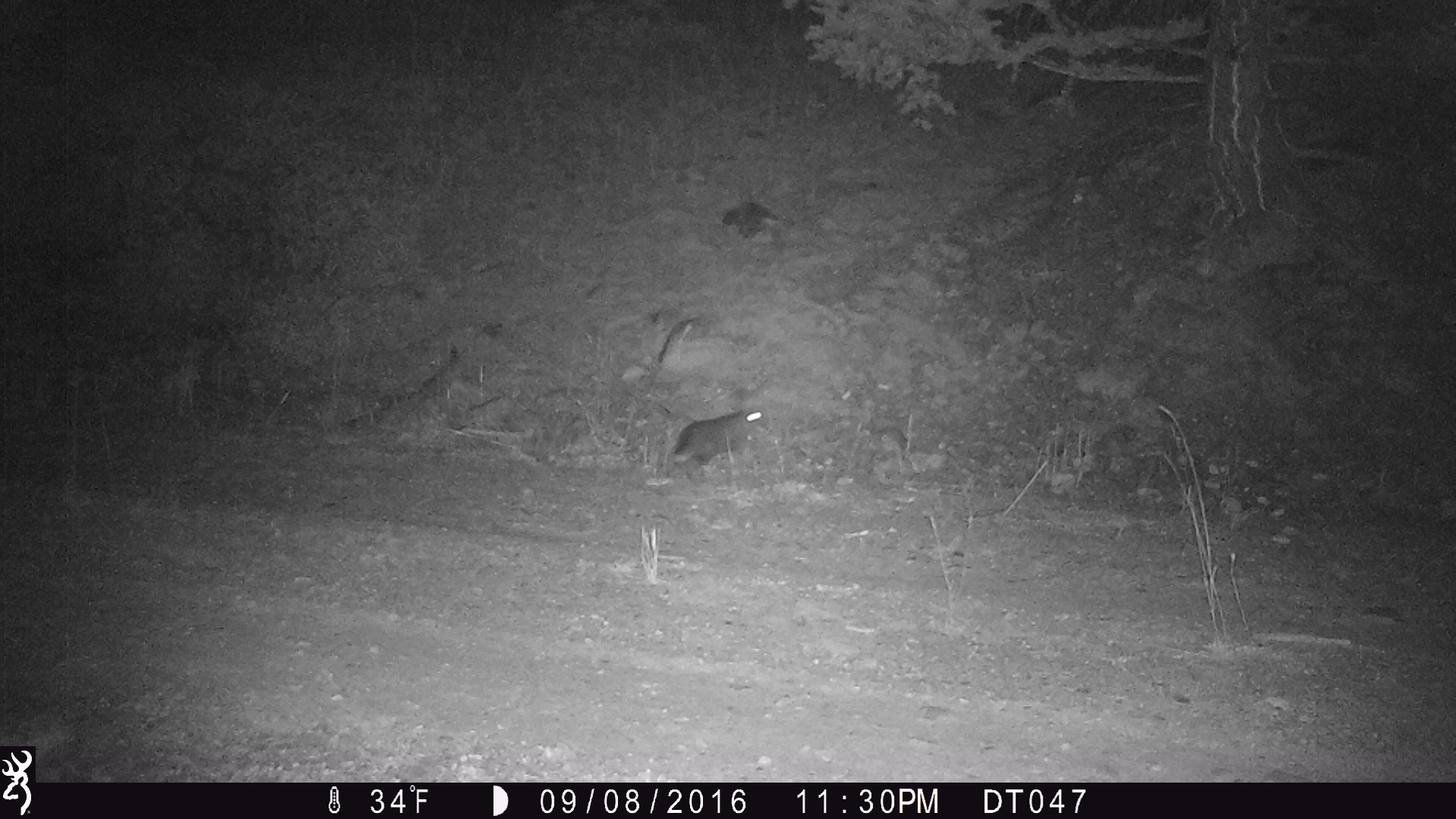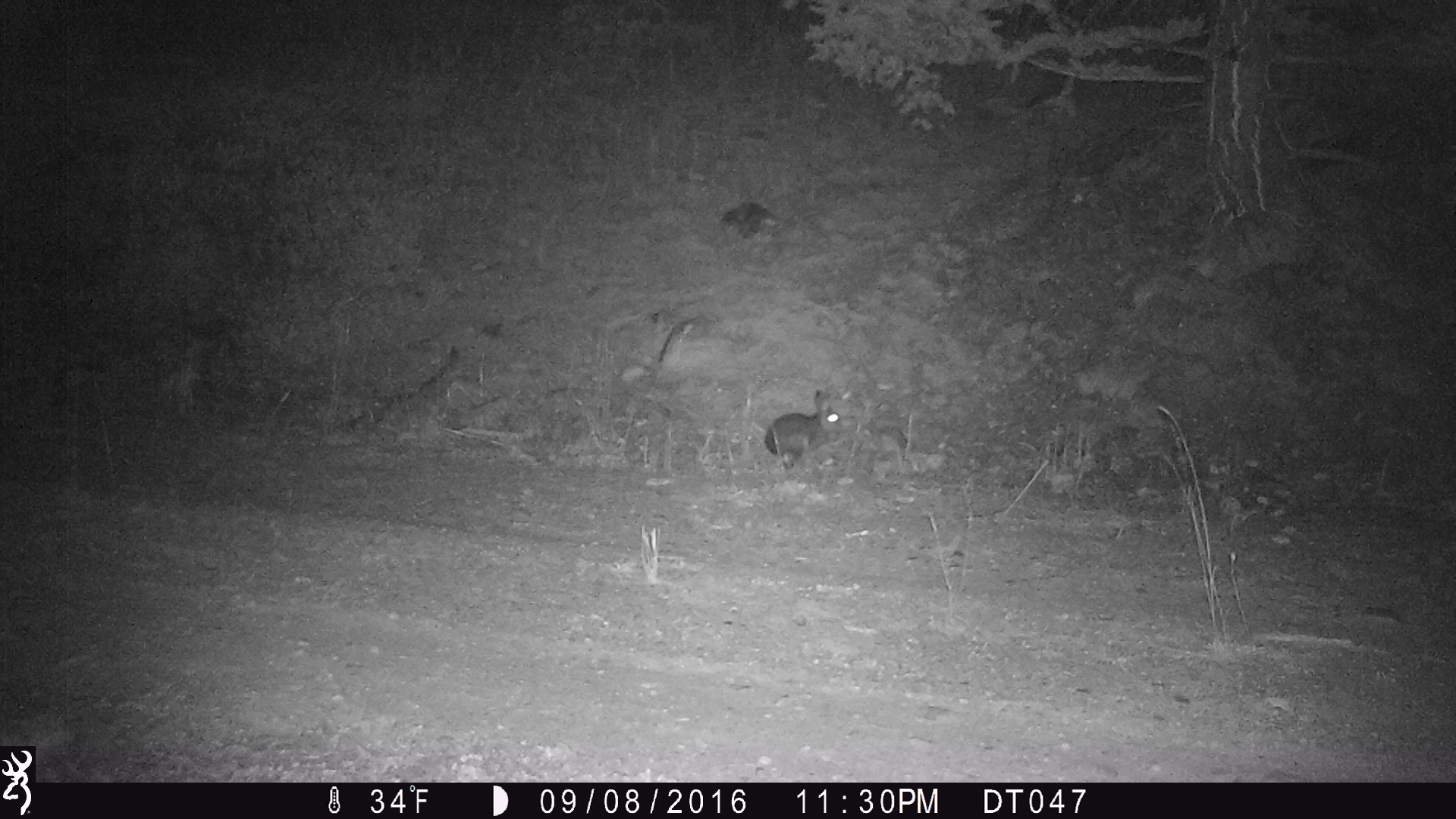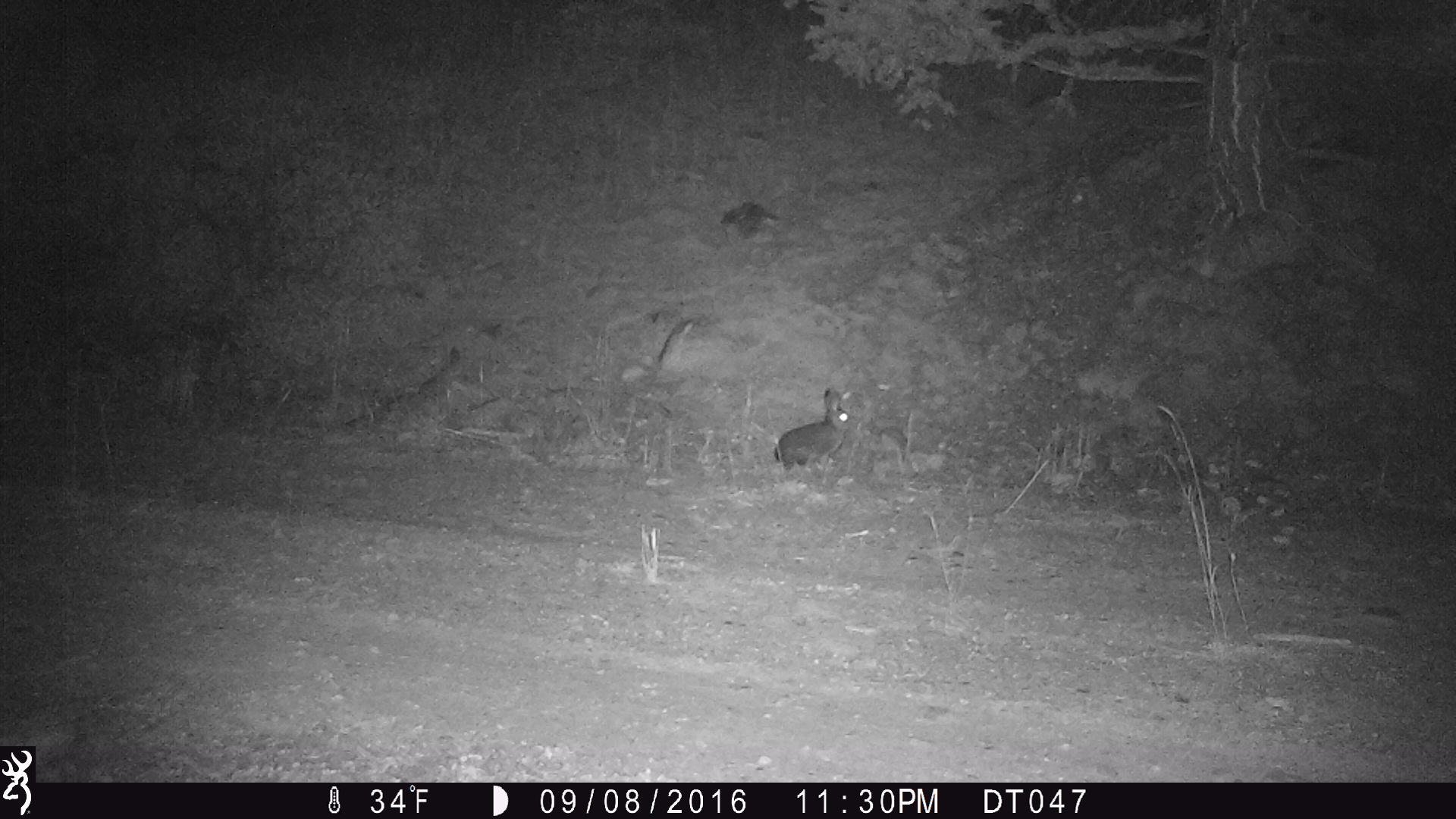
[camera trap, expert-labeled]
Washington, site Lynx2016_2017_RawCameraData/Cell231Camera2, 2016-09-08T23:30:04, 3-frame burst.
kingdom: Animalia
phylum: Chordata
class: Mammalia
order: Lagomorpha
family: Leporidae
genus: Lepus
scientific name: Lepus americanus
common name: snowshoe hare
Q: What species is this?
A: Lepus americanus (snowshoe hare).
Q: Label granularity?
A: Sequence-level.